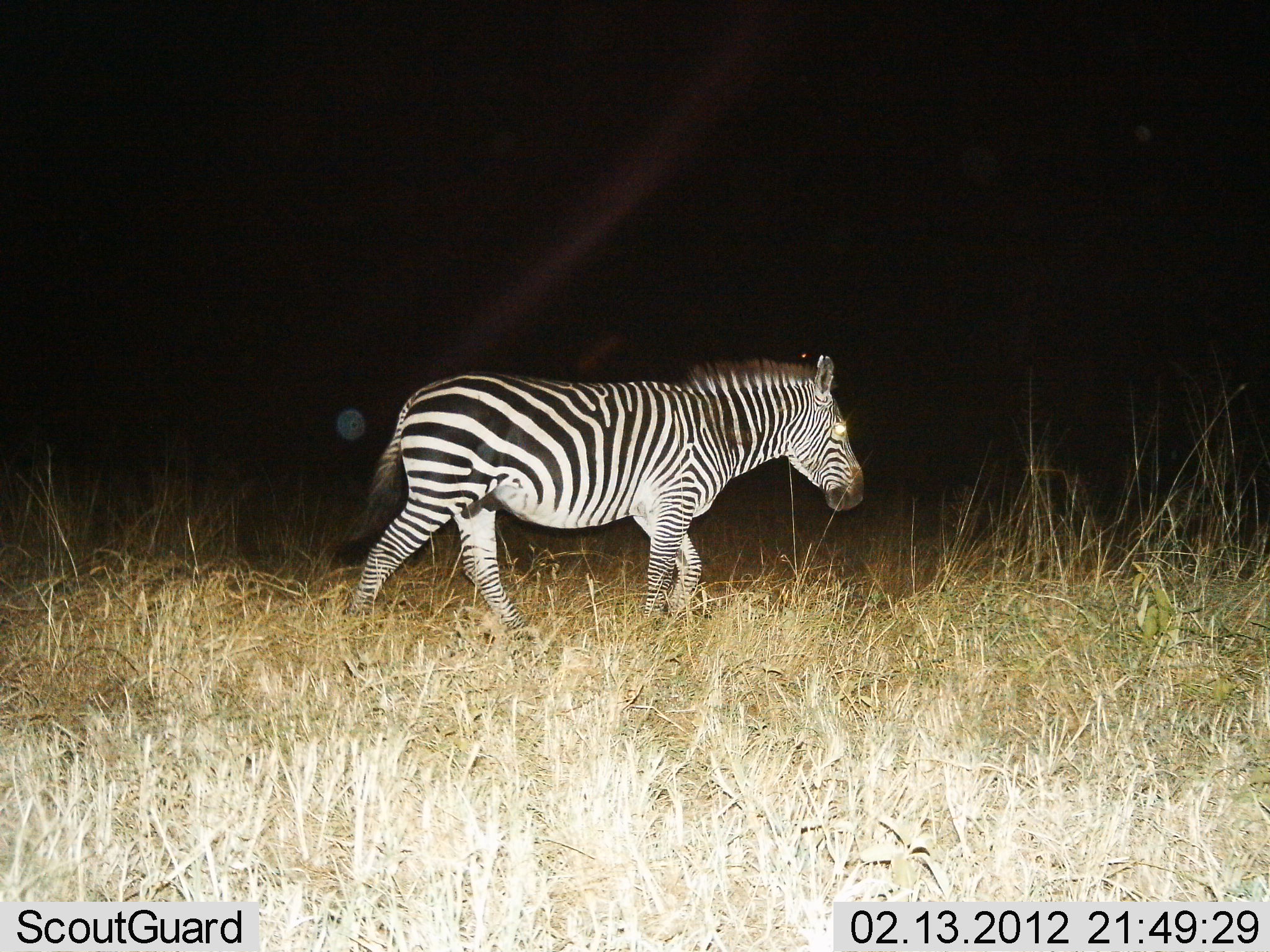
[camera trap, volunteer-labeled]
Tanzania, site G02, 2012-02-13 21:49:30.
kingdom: Animalia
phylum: Chordata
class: Mammalia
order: Perissodactyla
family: Equidae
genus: Equus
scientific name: Equus quagga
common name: plains zebra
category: zebra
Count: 1.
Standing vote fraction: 0%.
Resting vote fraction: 0%.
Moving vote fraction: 100%.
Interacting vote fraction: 0%.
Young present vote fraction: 0%.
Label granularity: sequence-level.